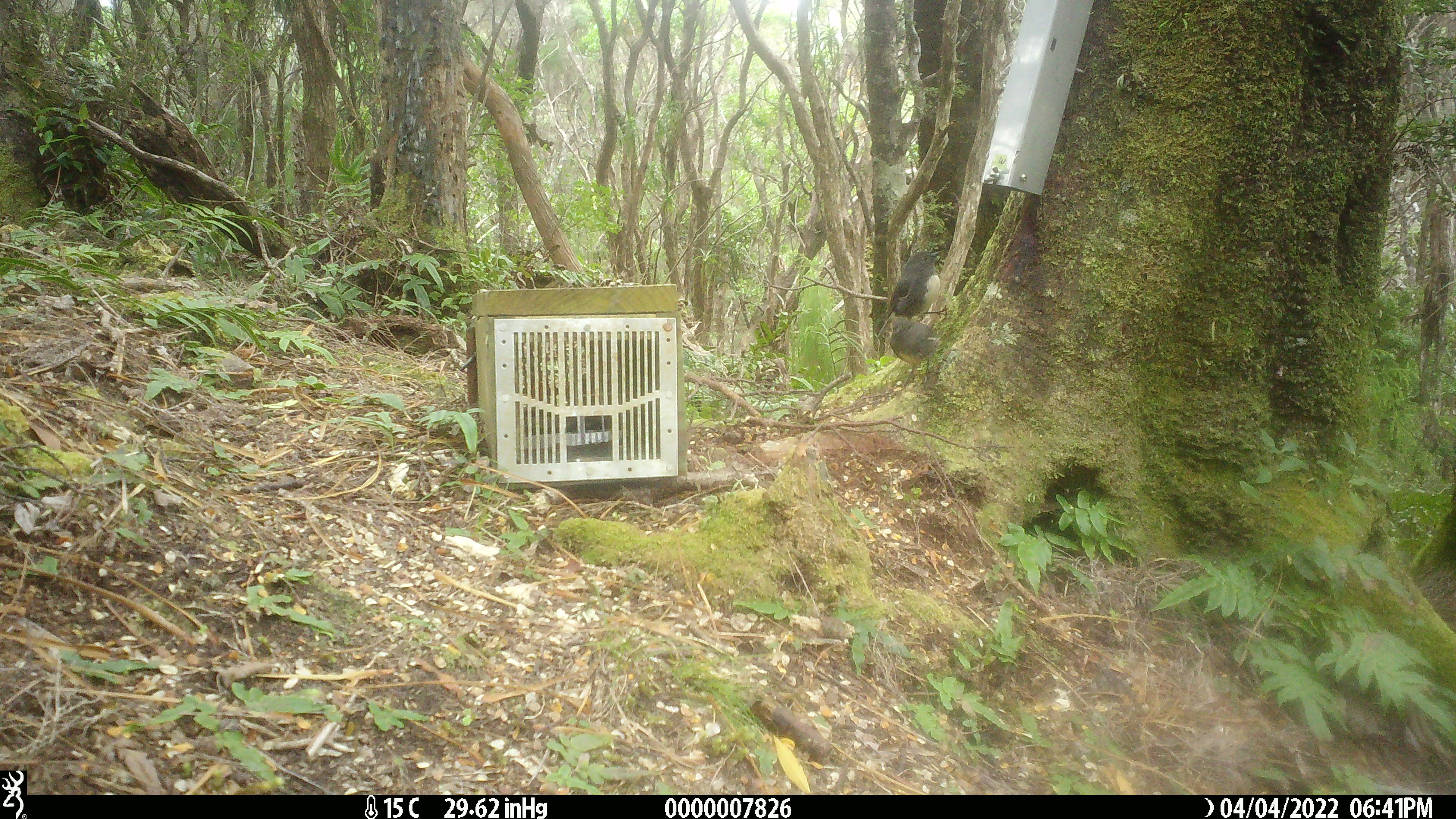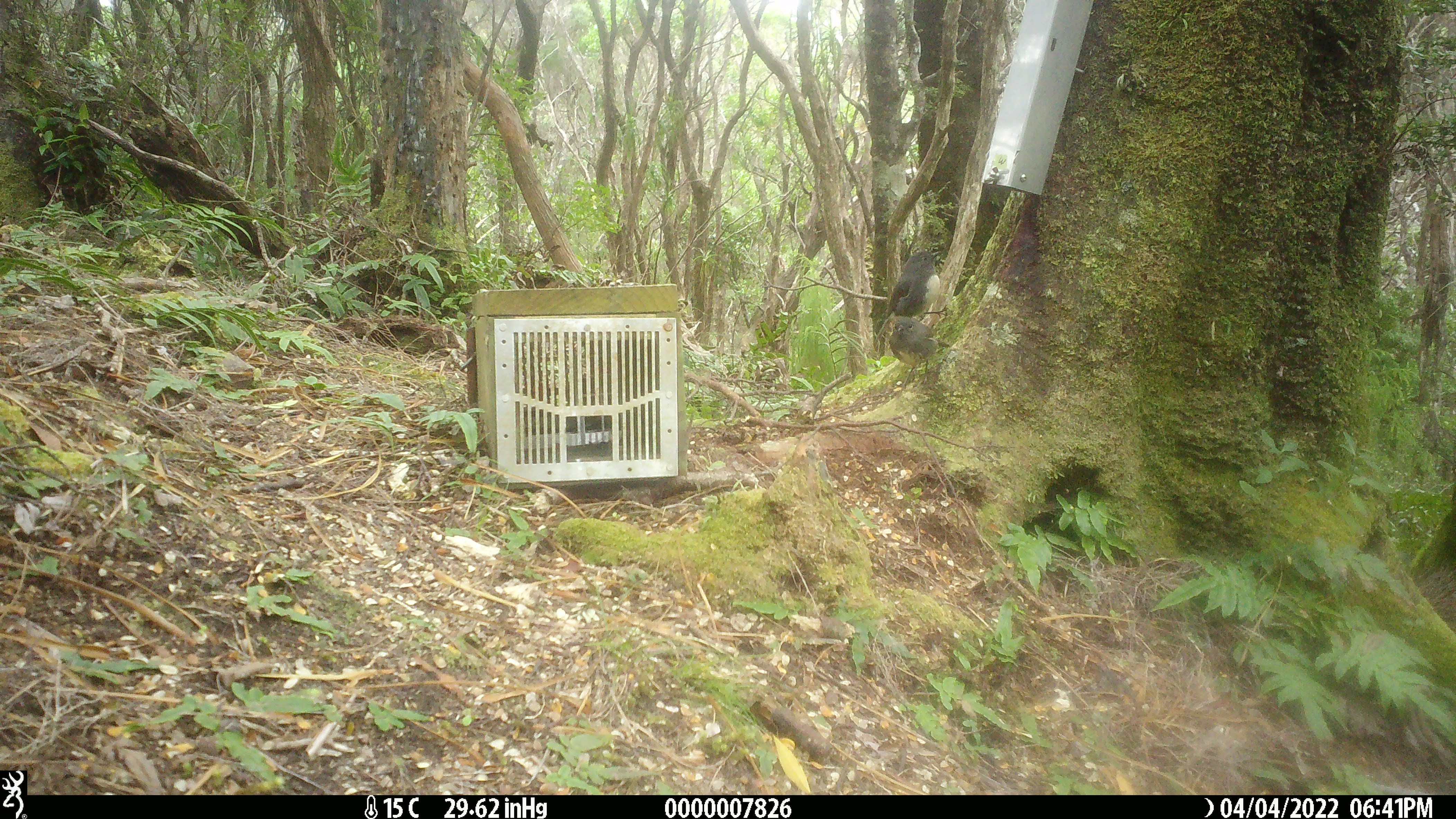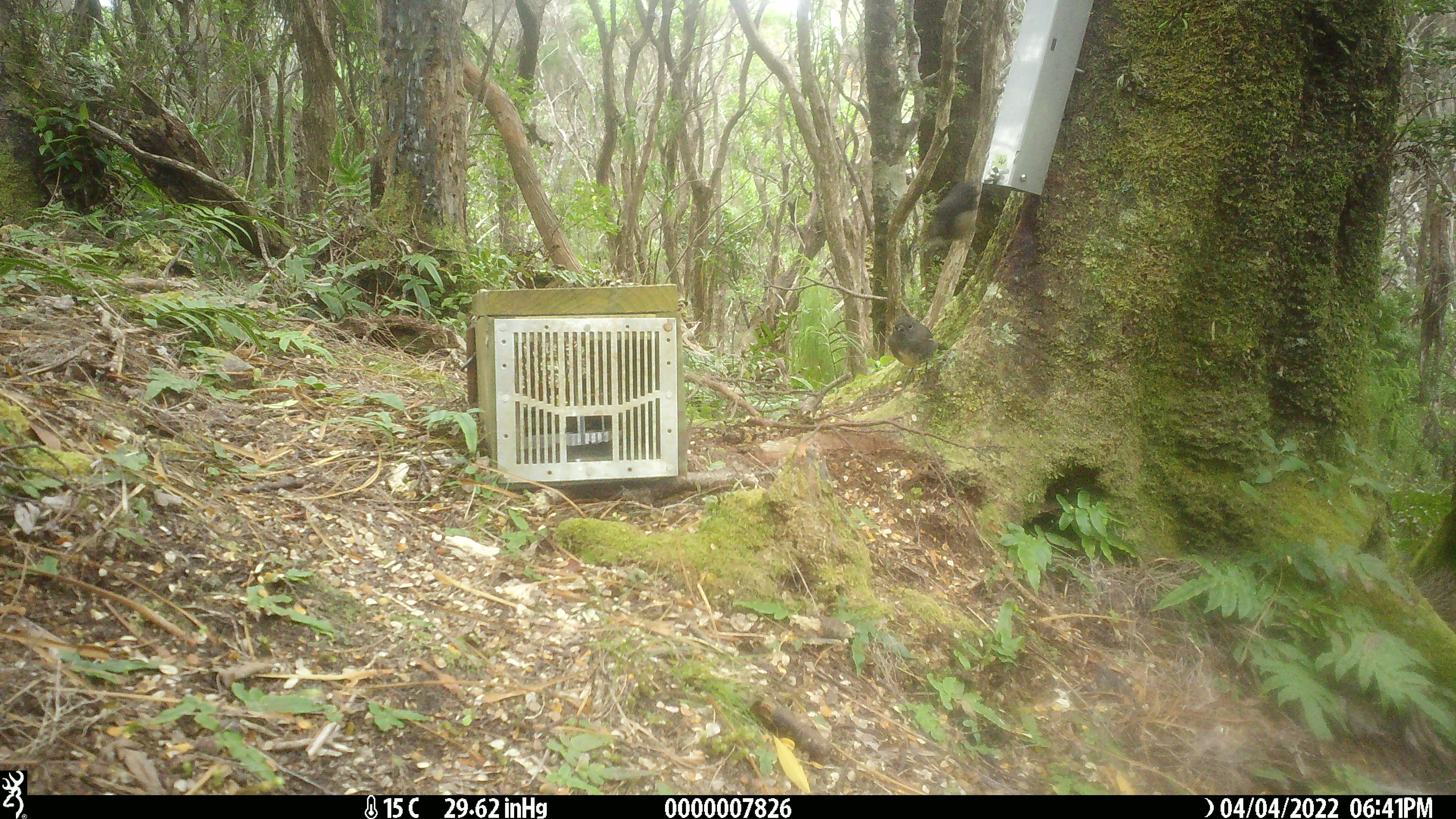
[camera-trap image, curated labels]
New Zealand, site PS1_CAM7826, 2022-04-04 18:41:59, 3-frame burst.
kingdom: Animalia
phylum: Chordata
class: Aves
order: Passeriformes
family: Petroicidae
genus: Petroica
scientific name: Petroica australis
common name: new zealand robin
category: robin